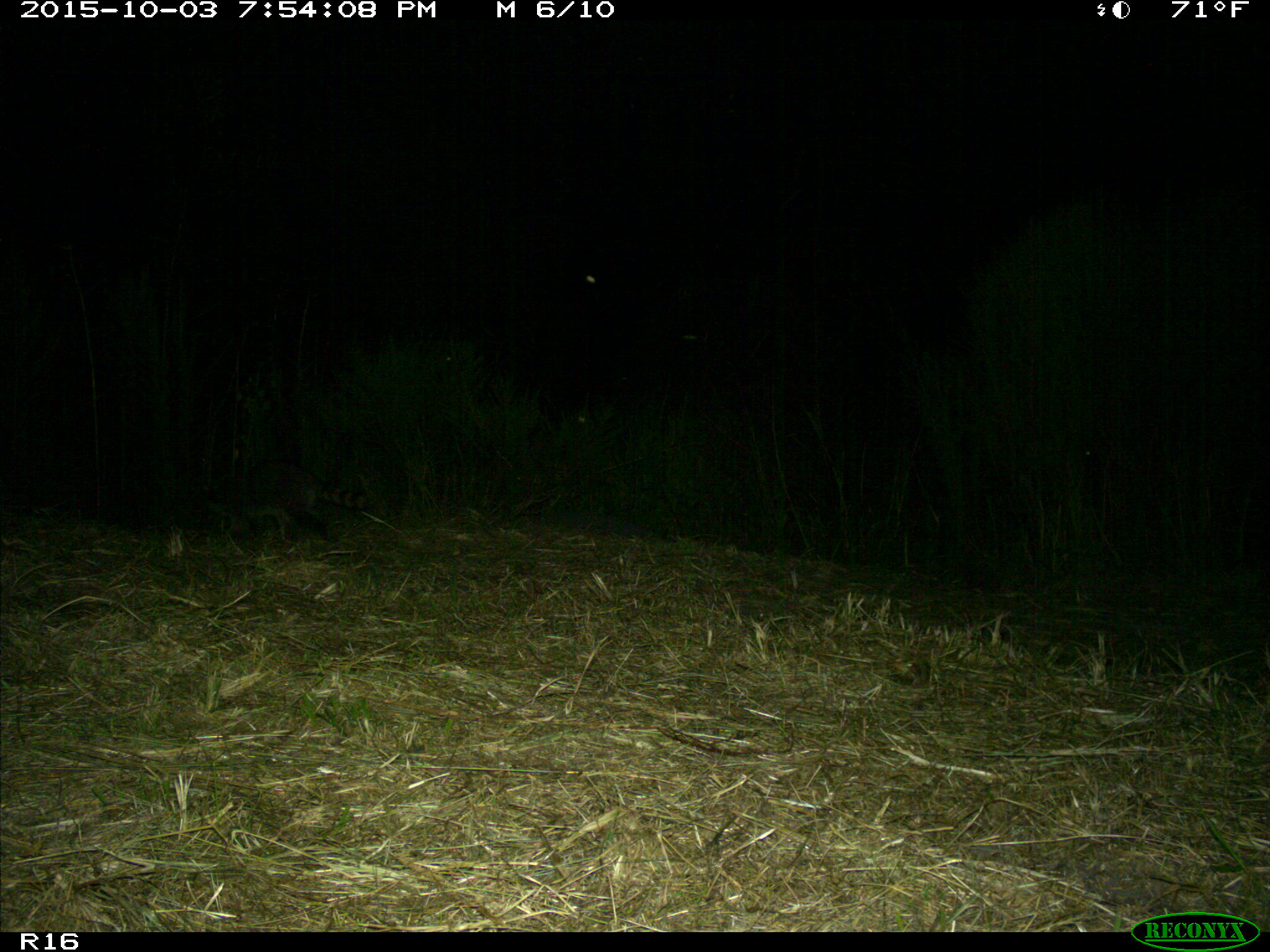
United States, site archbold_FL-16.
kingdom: Animalia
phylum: Chordata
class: Mammalia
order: Carnivora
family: Procyonidae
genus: Procyon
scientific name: Procyon lotor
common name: common raccoon